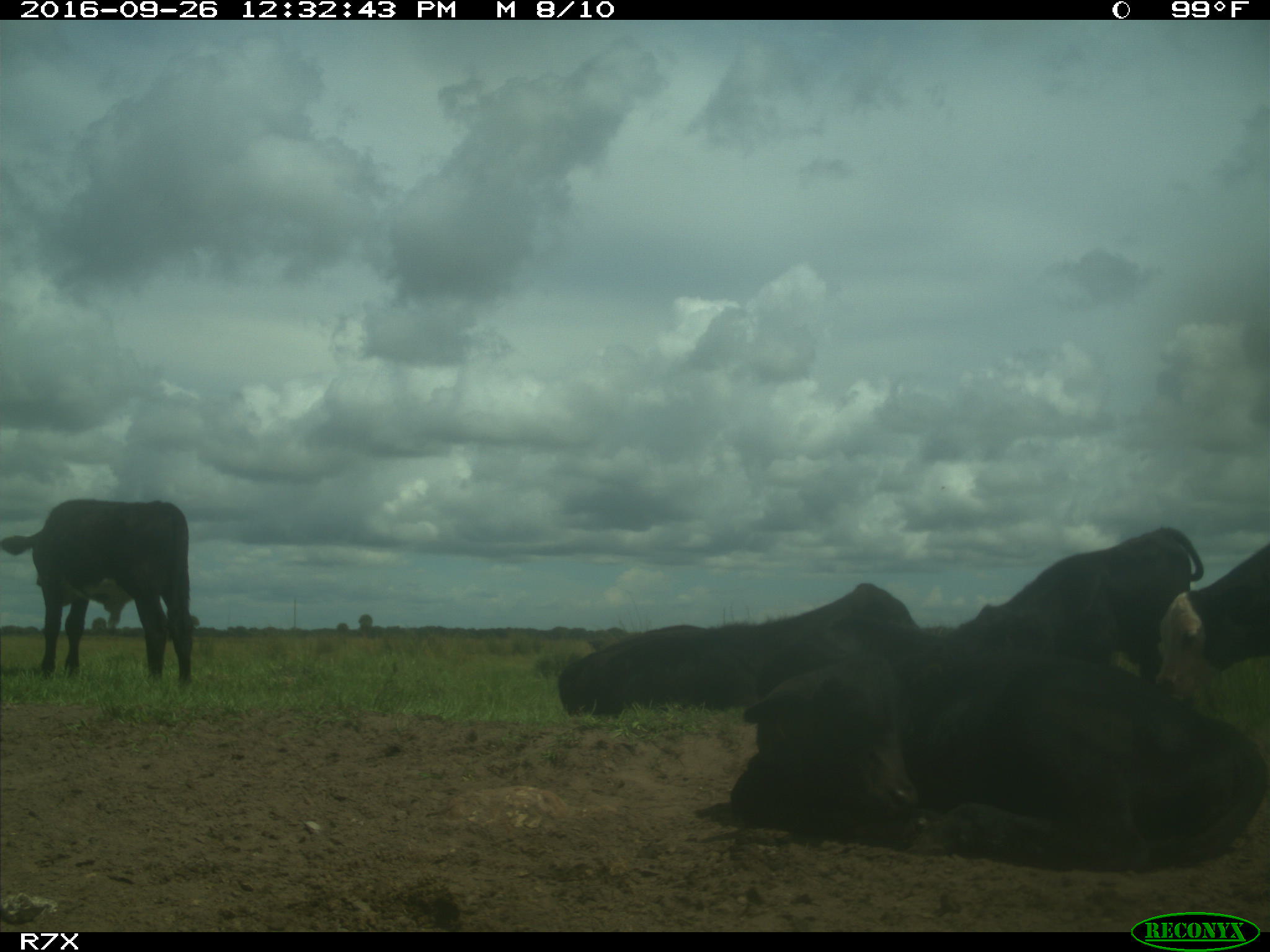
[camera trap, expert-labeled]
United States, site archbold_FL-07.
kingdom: Animalia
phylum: Chordata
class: Mammalia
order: Artiodactyla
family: Bovidae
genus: Bos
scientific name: Bos taurus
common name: domestic cow